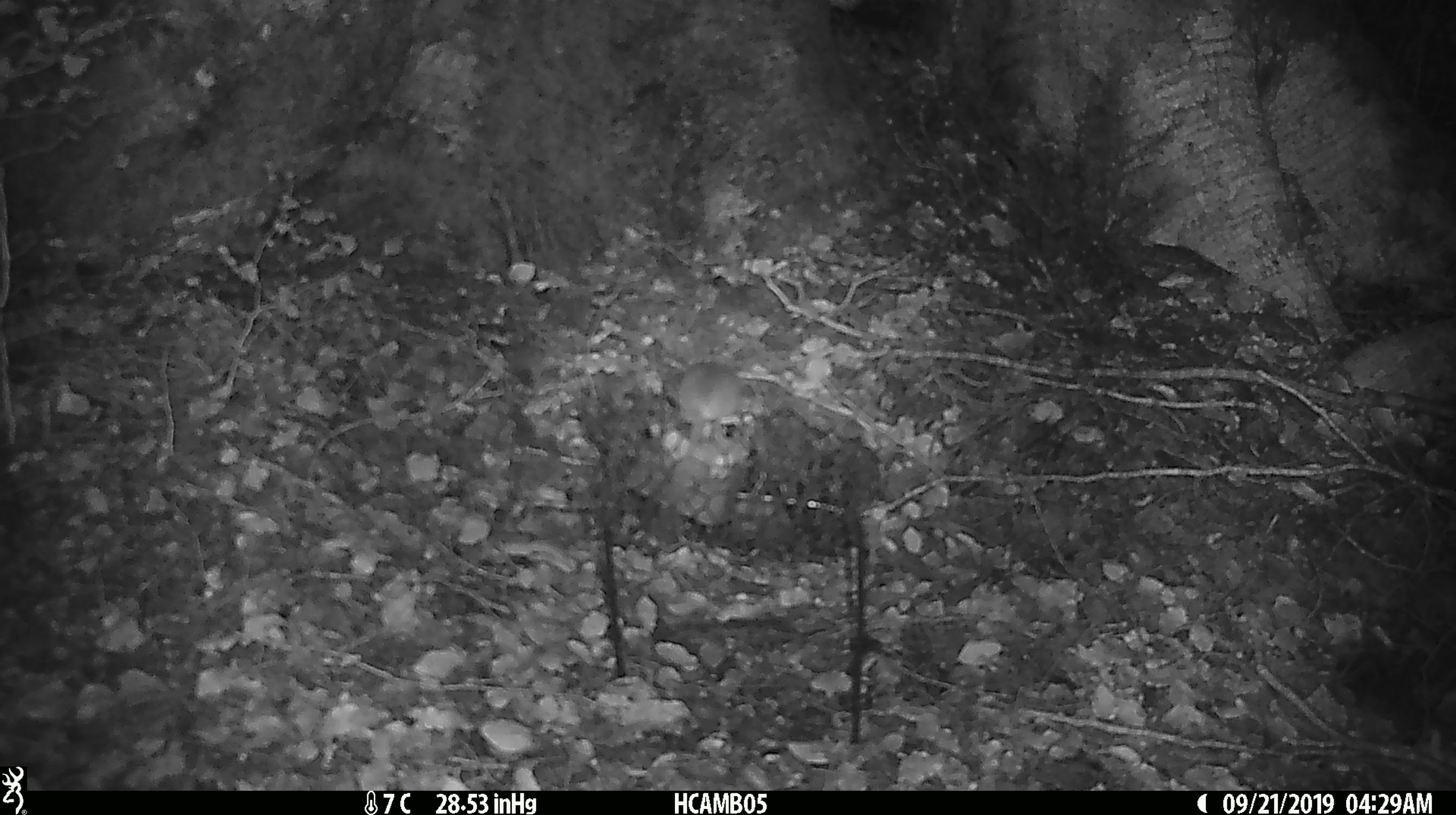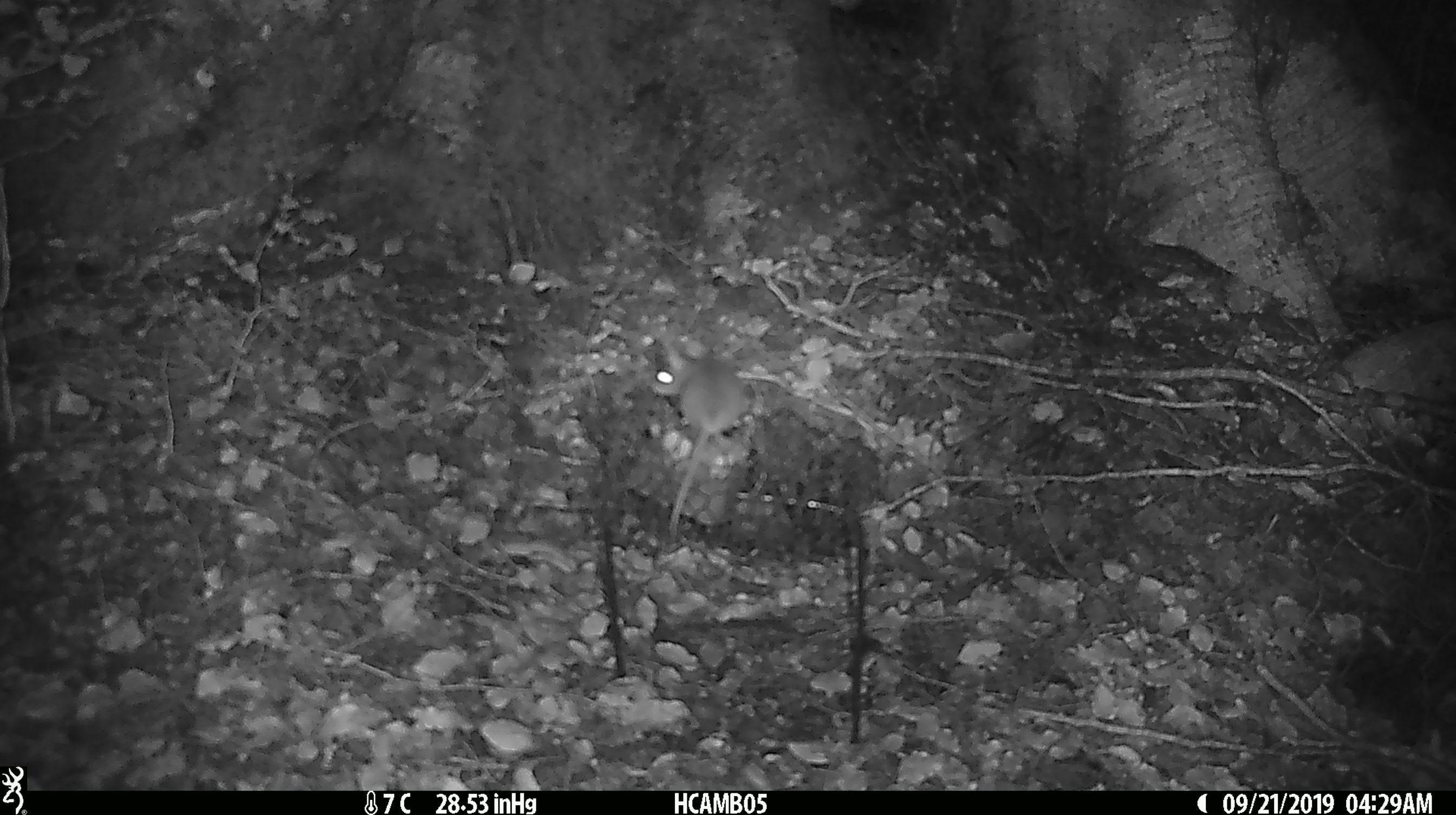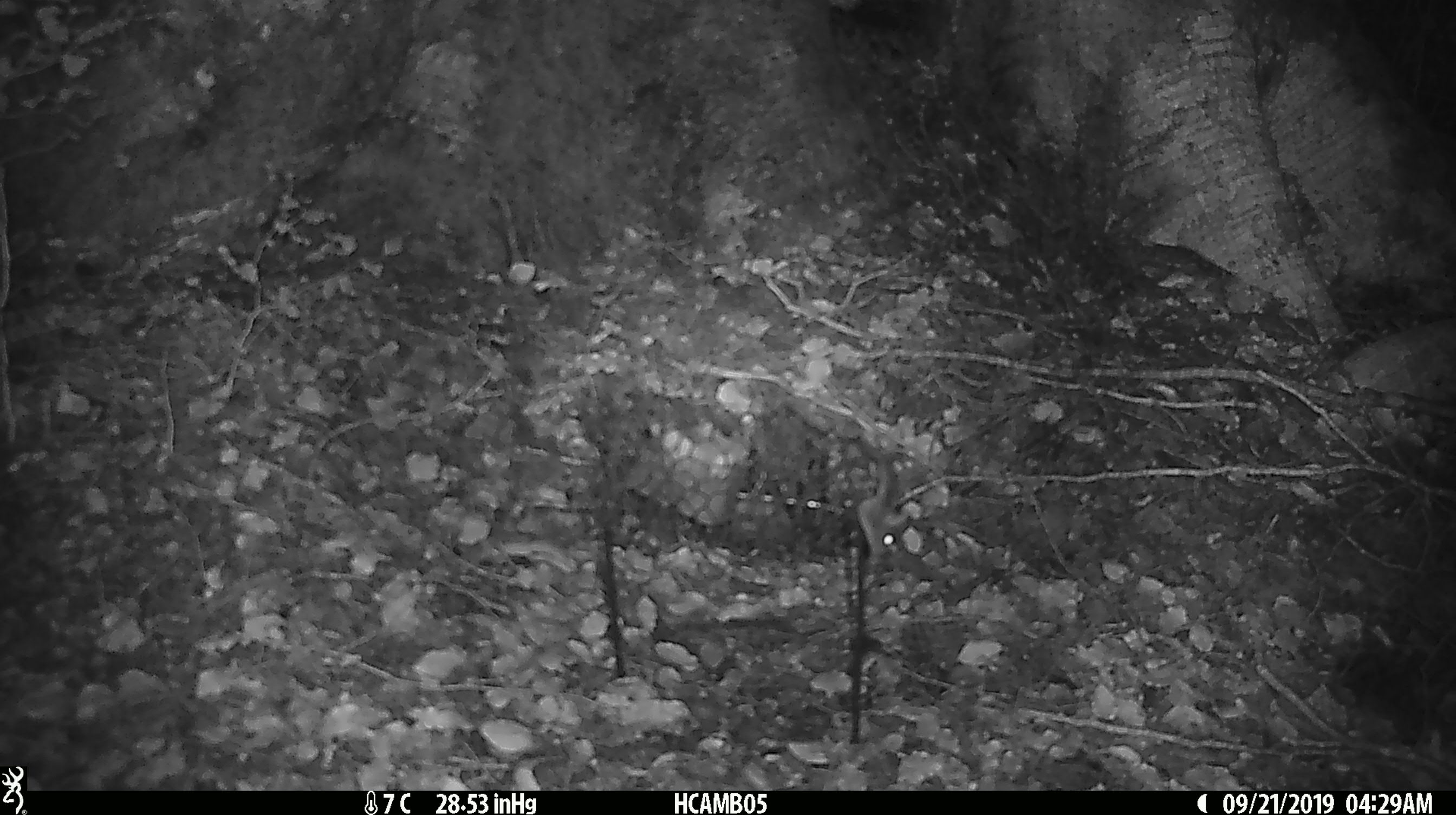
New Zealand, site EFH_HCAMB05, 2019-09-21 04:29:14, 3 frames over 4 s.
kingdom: Animalia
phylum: Chordata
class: Mammalia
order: Rodentia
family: Muridae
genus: Mus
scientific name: Mus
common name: mouse